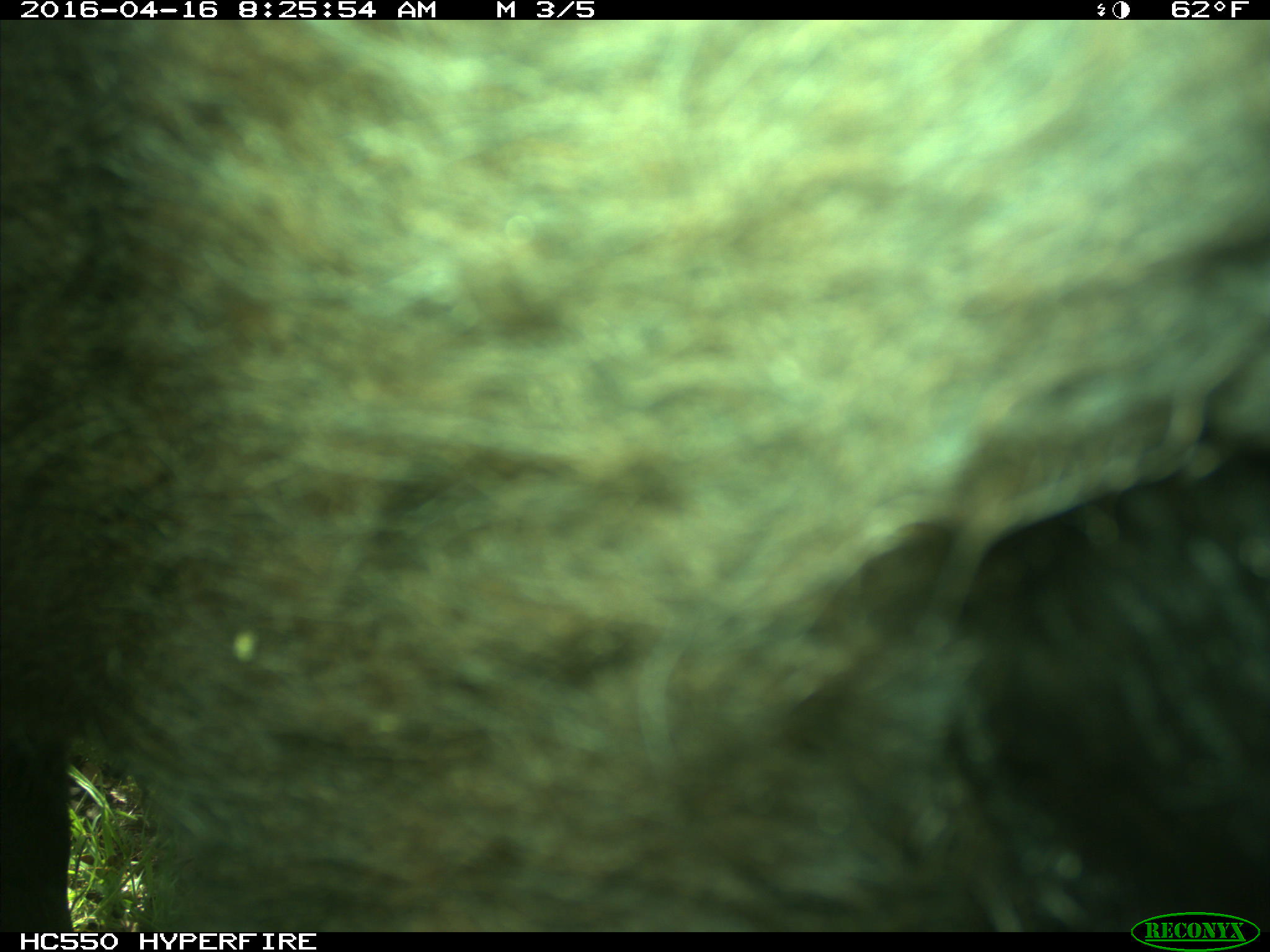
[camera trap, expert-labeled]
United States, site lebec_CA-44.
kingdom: Animalia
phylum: Chordata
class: Mammalia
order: Artiodactyla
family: Bovidae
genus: Bos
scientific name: Bos taurus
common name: domestic cow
Bos taurus (domestic cow).